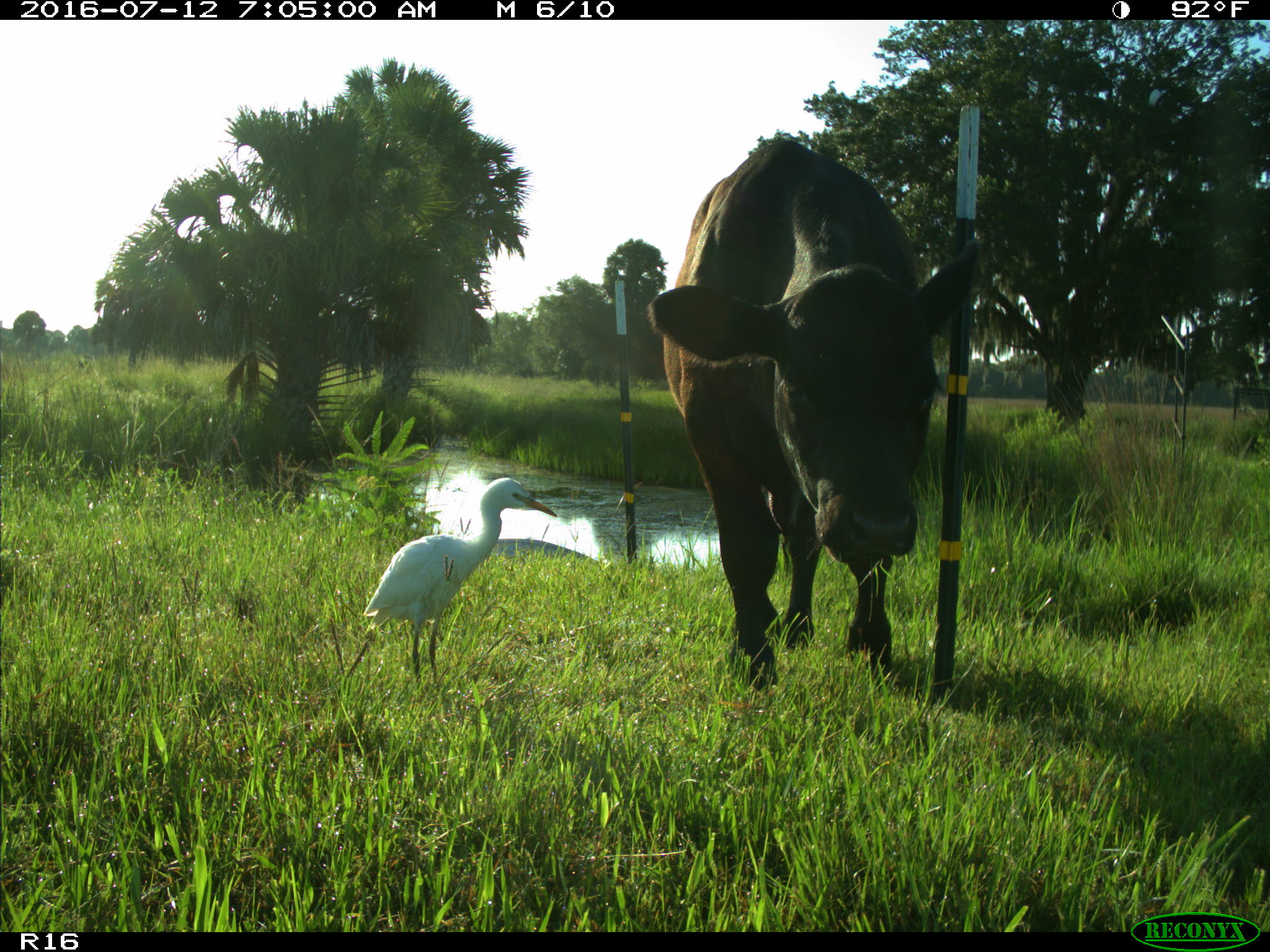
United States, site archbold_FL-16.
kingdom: Animalia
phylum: Chordata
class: Mammalia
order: Artiodactyla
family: Bovidae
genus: Bos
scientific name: Bos taurus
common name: domestic cow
Bos taurus (domestic cow).